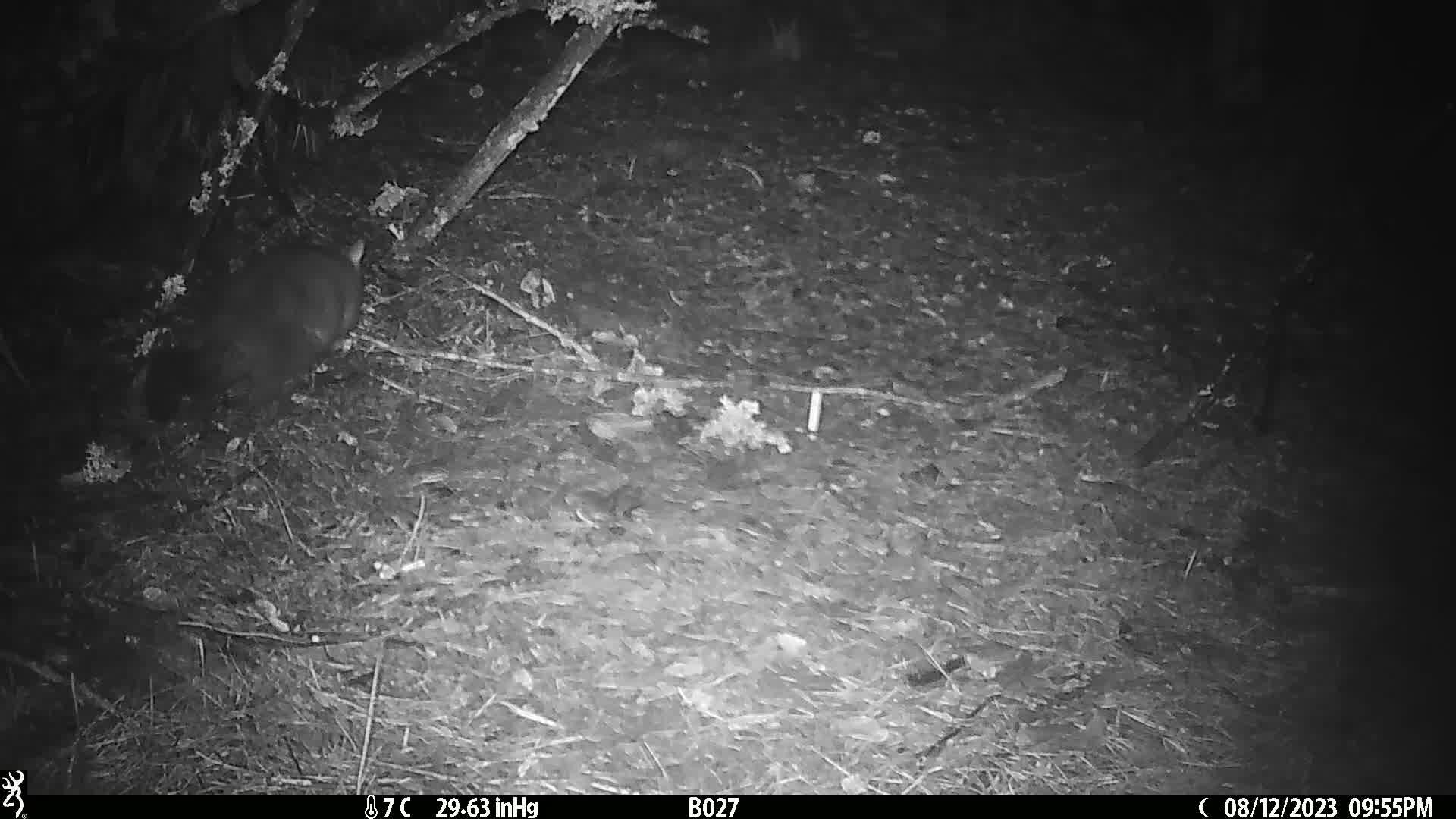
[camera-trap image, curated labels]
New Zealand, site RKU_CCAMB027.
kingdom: Animalia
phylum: Chordata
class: Mammalia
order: Diprotodontia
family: Phalangeridae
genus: Trichosurus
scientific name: Trichosurus vulpecula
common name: common brushtail possum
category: possum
Possum (common brushtail possum) (Trichosurus vulpecula).